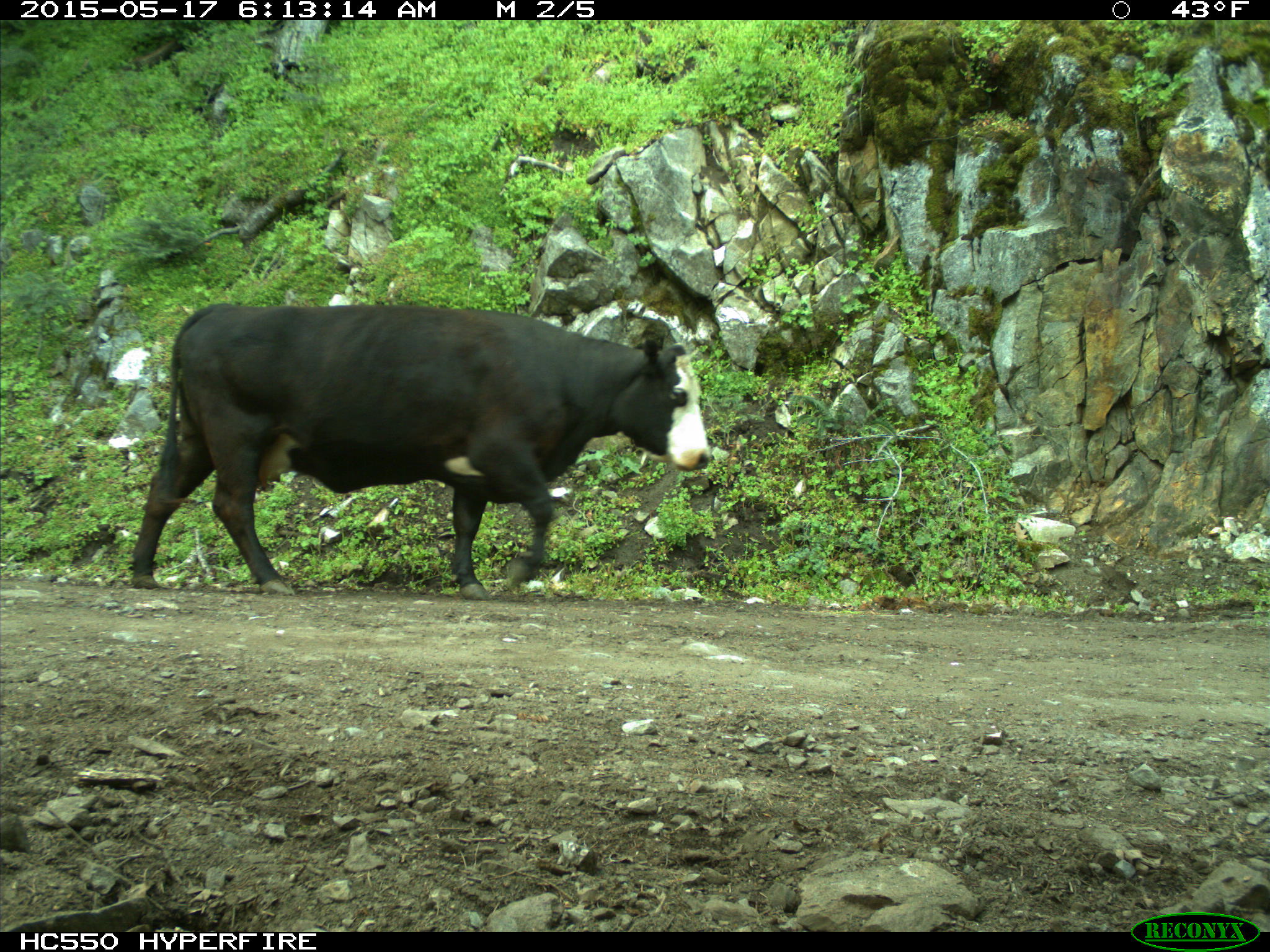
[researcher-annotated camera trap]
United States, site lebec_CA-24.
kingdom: Animalia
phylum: Chordata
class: Mammalia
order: Artiodactyla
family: Bovidae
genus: Bos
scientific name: Bos taurus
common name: domestic cow